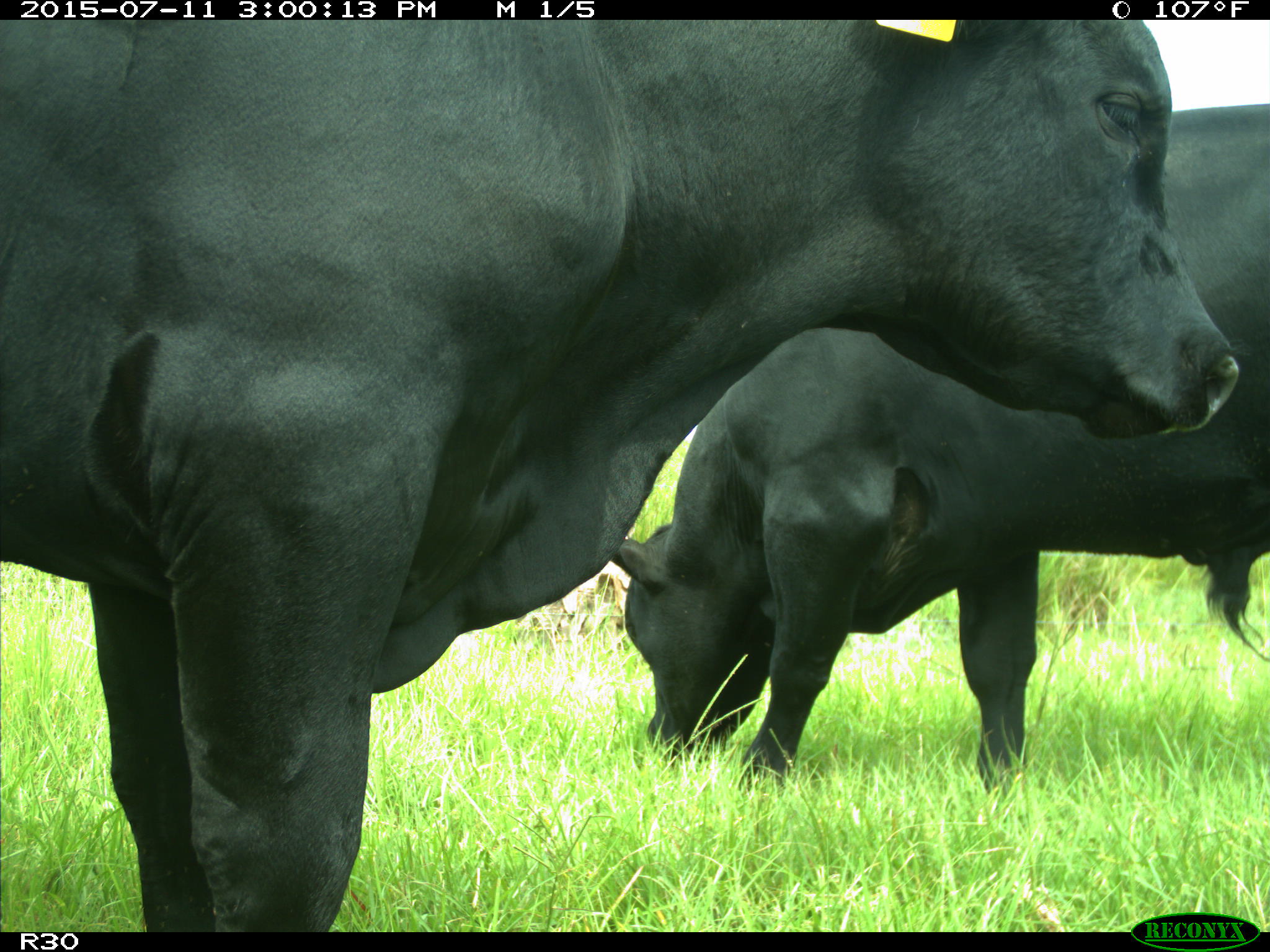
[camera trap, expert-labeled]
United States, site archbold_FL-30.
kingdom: Animalia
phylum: Chordata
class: Mammalia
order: Artiodactyla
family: Bovidae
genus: Bos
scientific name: Bos taurus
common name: domestic cow